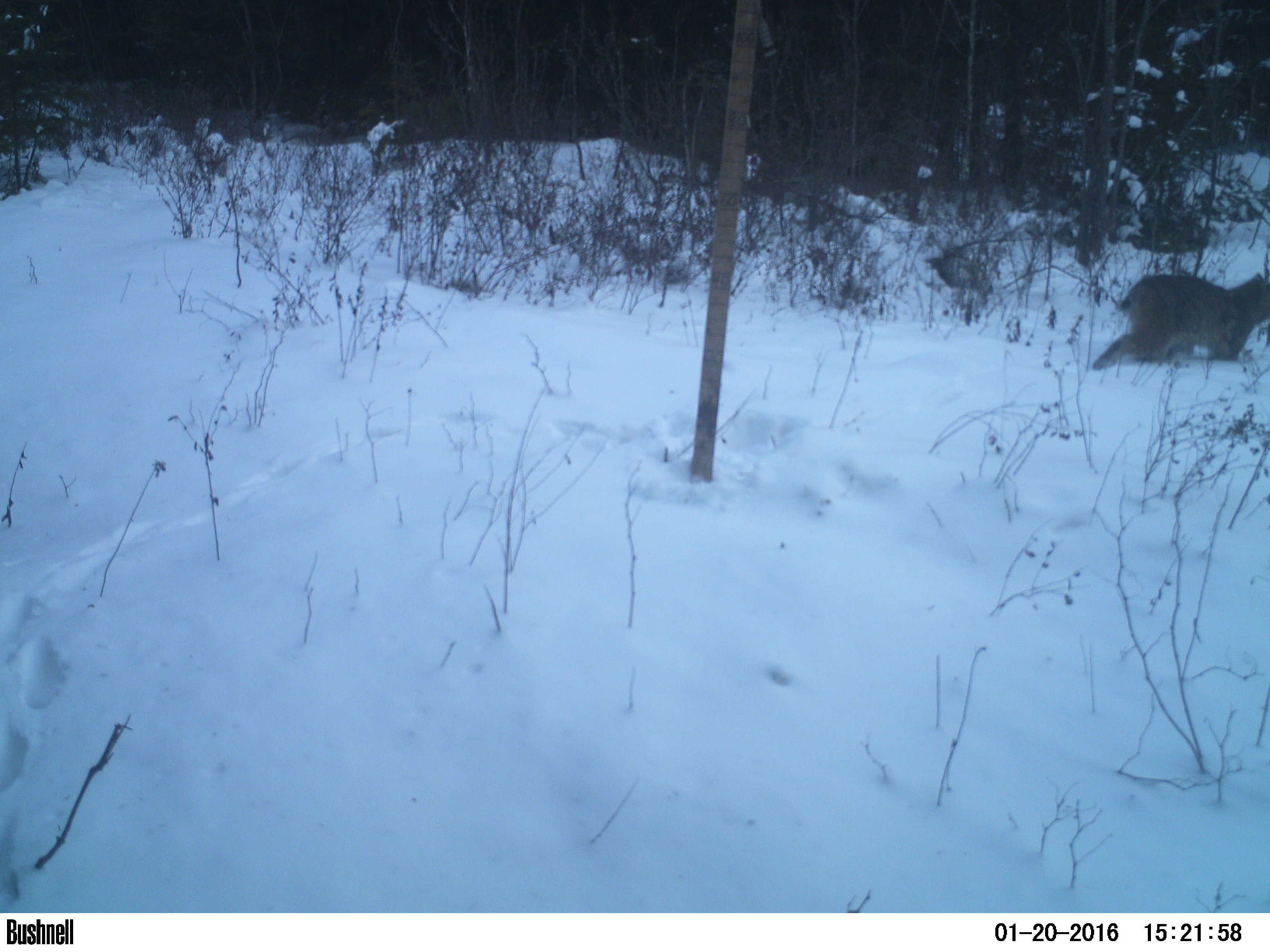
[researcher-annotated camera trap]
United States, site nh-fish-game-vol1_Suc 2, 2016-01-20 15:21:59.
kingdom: Animalia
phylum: Chordata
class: Mammalia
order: Carnivora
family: Felidae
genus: Lynx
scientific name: Lynx rufus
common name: bobcat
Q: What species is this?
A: Bobcat (Lynx rufus).